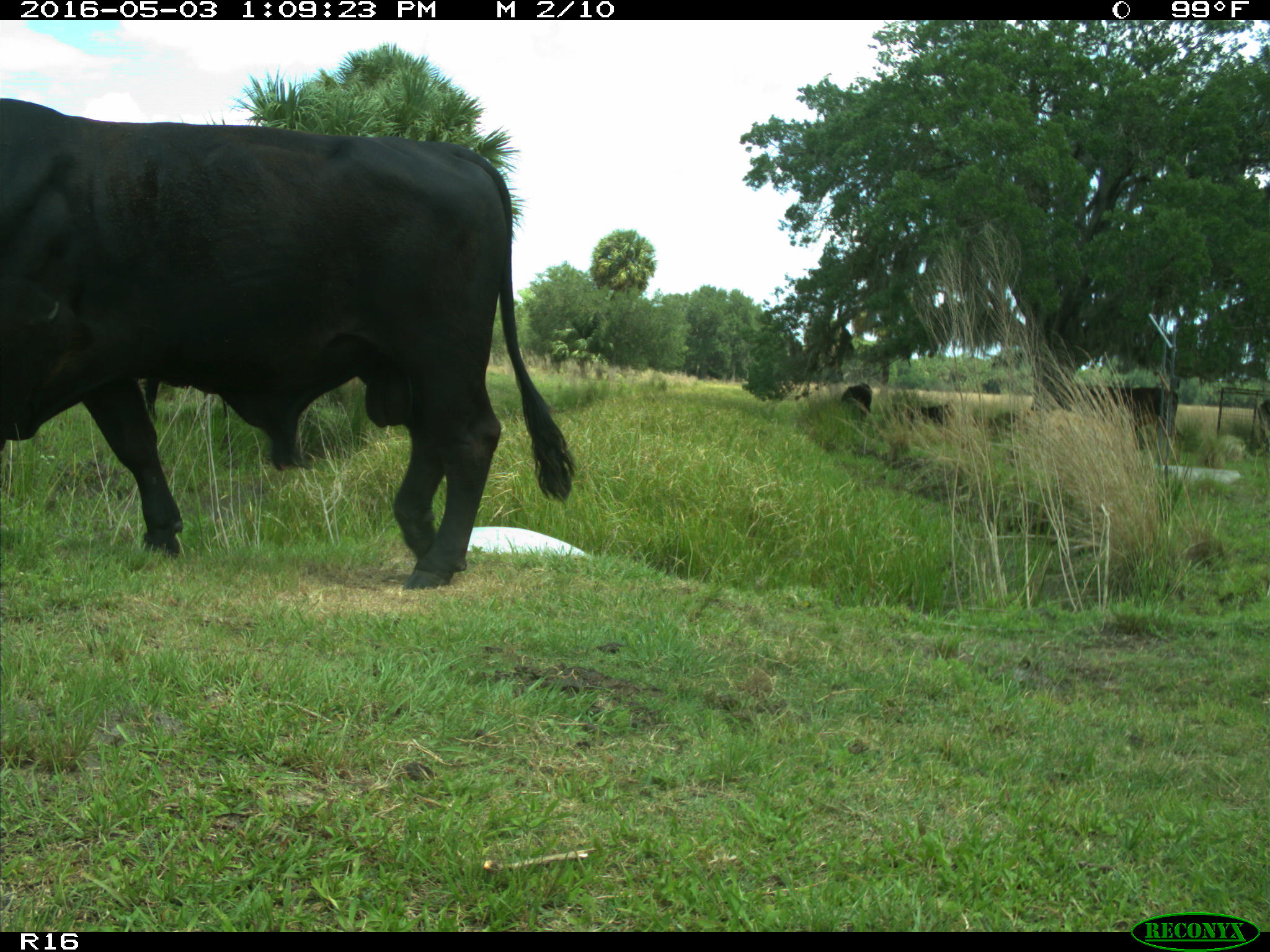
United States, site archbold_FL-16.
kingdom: Animalia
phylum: Chordata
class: Mammalia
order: Artiodactyla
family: Bovidae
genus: Bos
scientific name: Bos taurus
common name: domestic cow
Bos taurus (domestic cow).